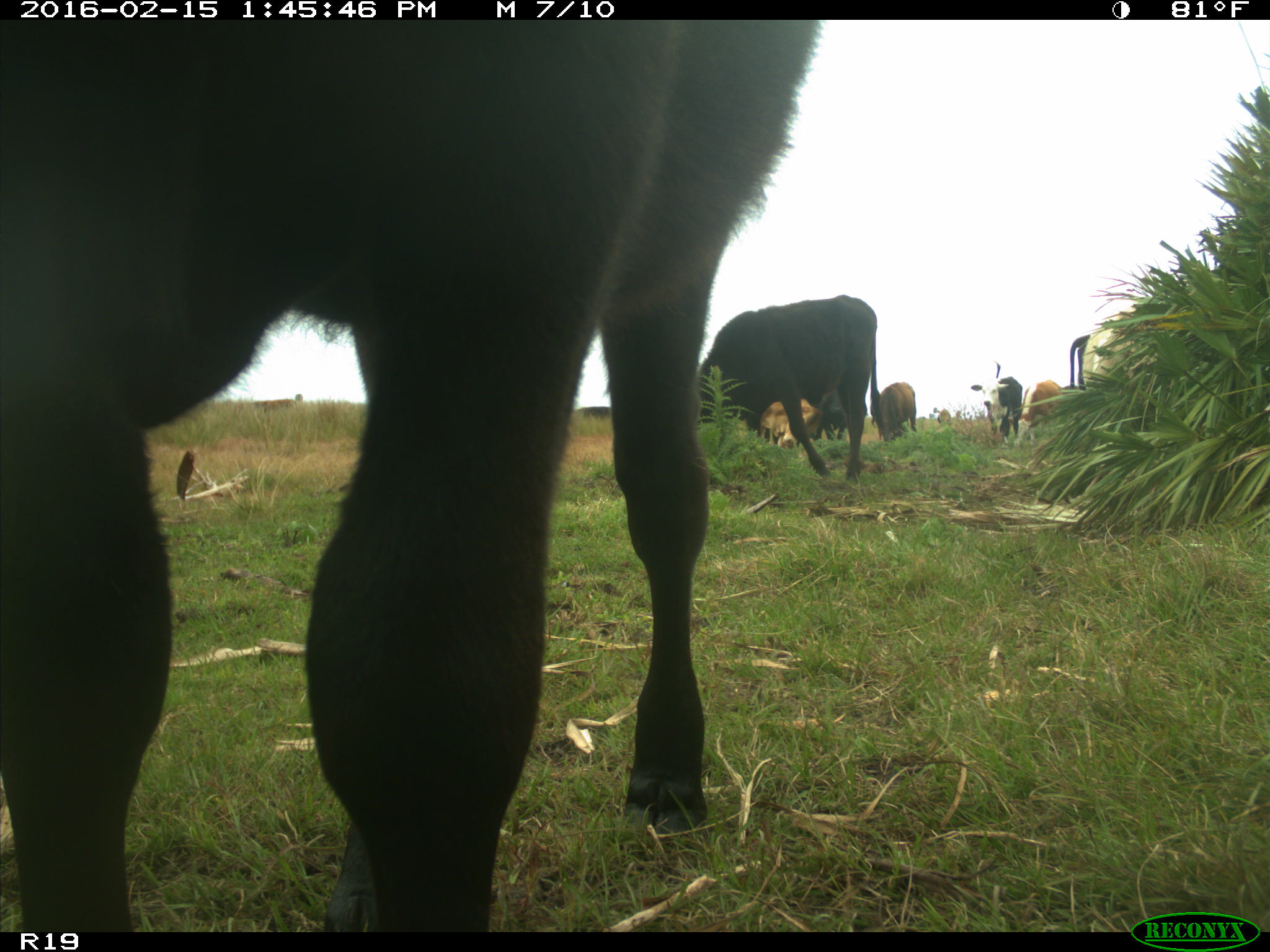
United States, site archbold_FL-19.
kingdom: Animalia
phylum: Chordata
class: Mammalia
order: Artiodactyla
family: Bovidae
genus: Bos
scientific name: Bos taurus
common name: domestic cow